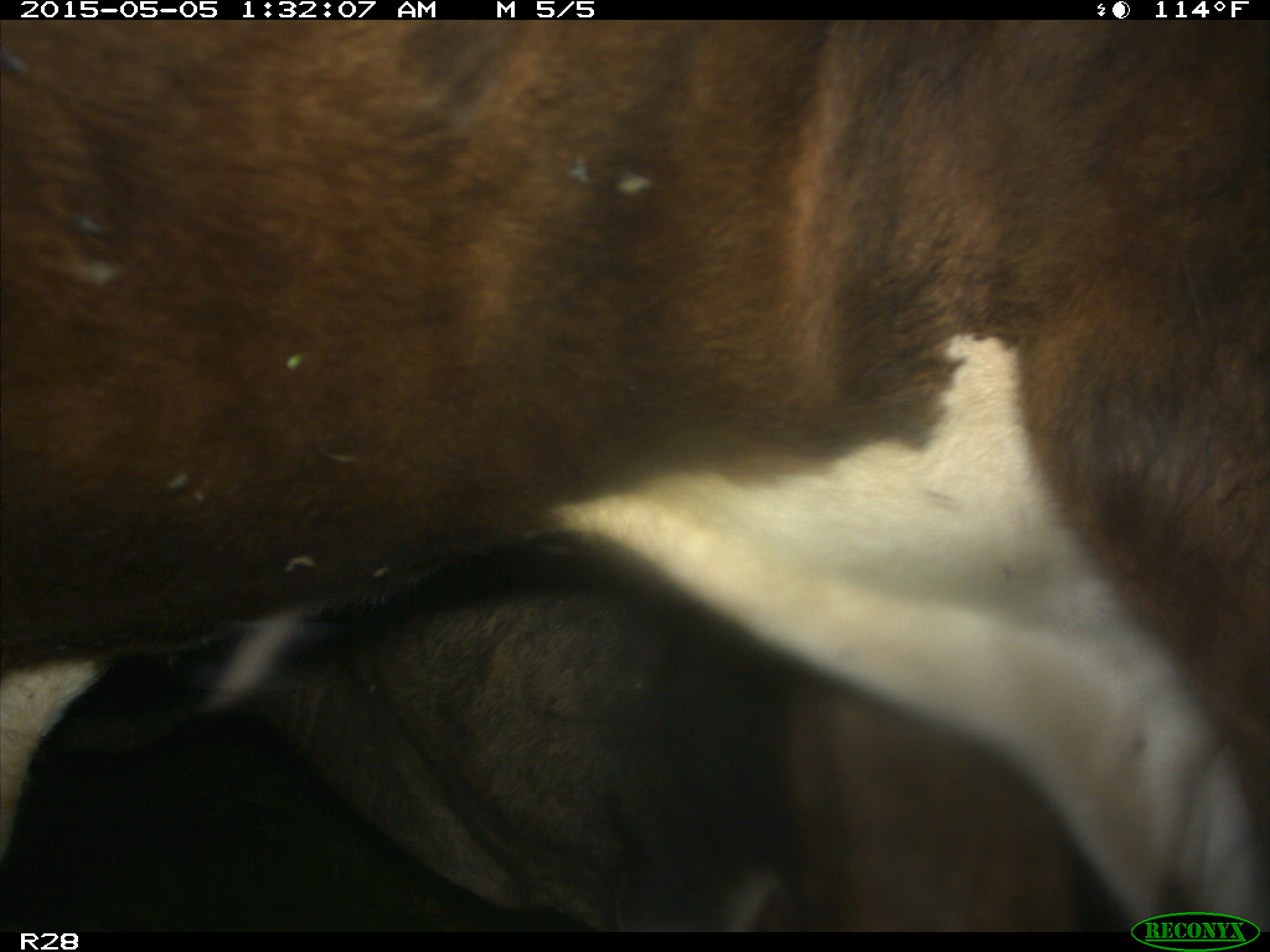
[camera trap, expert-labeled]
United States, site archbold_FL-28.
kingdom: Animalia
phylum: Chordata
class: Mammalia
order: Artiodactyla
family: Bovidae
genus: Bos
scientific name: Bos taurus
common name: domestic cow